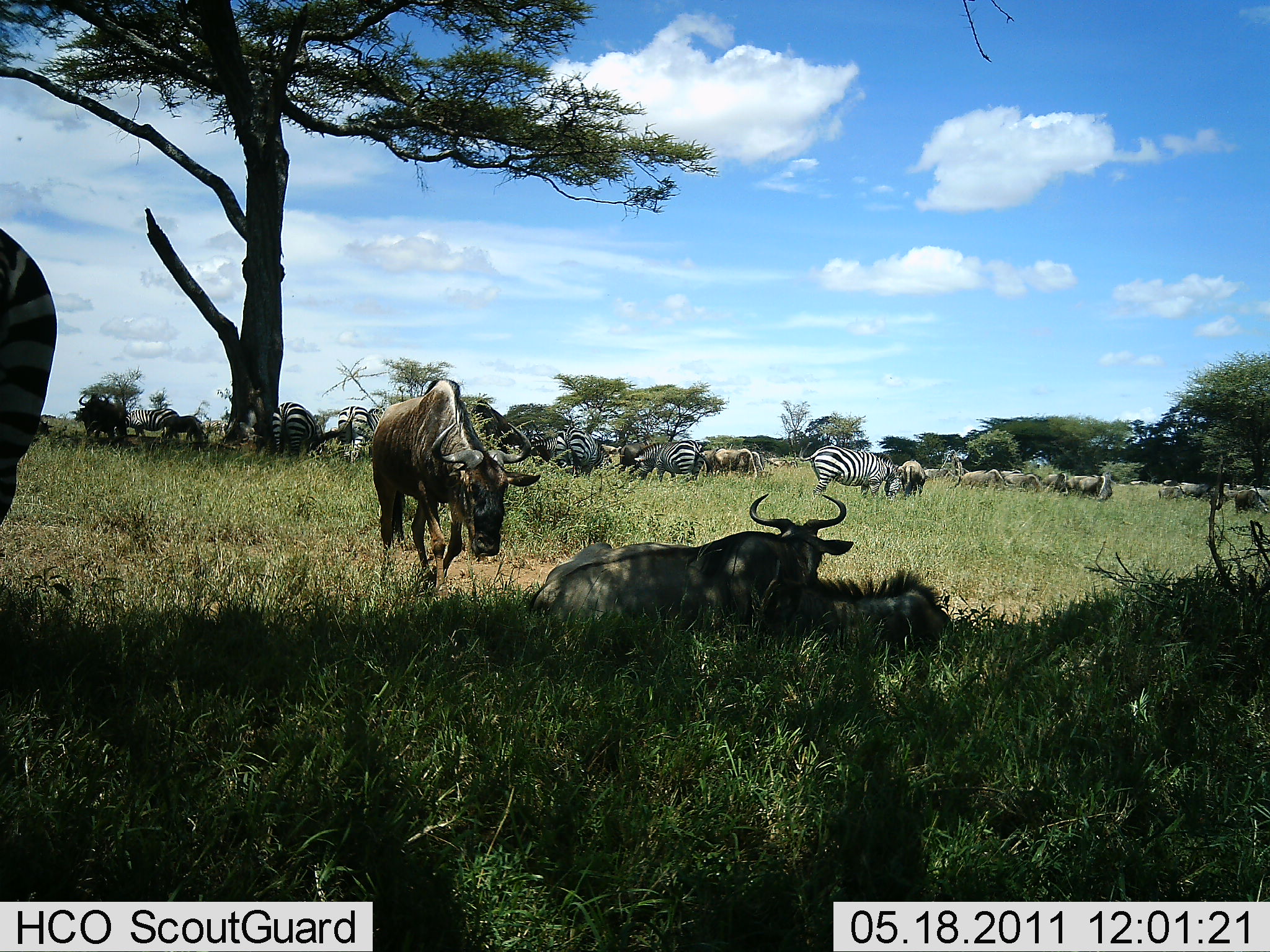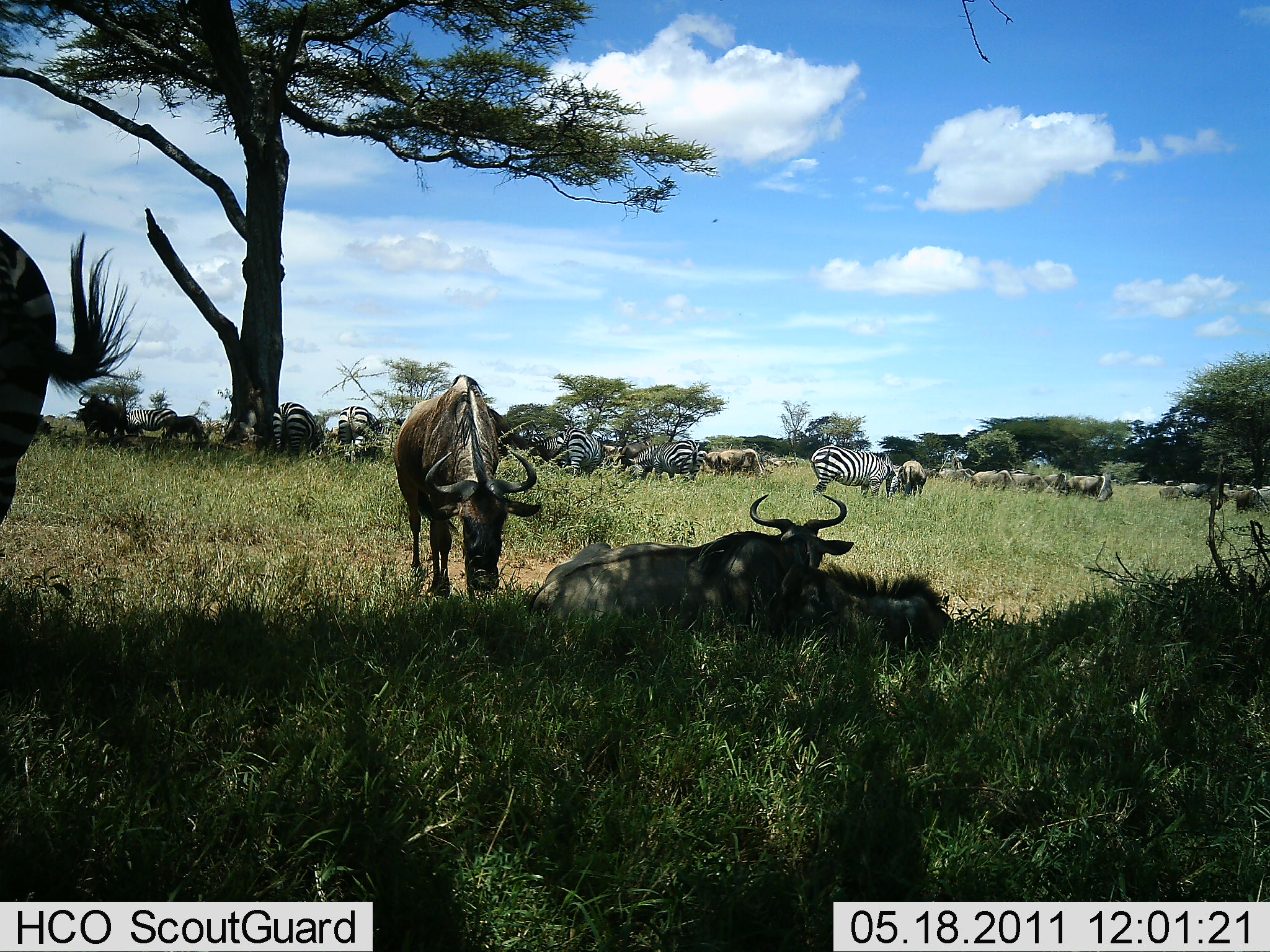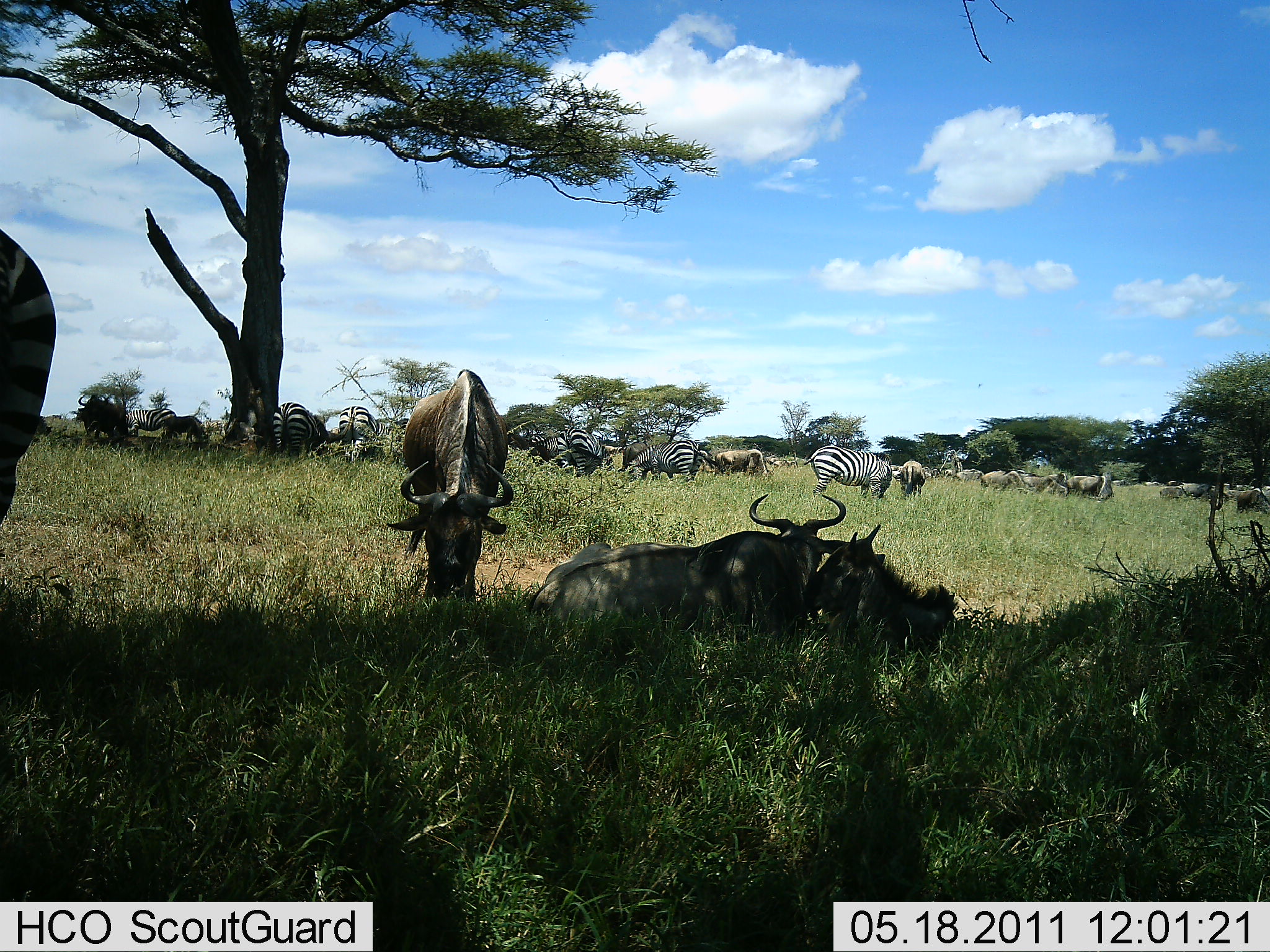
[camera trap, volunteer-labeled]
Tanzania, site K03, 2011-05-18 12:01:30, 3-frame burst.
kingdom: Animalia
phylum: Chordata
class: Mammalia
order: Artiodactyla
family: Bovidae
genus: Connochaetes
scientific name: Connochaetes taurinus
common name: blue wildebeest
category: wildebeest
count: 11-50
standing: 38%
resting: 88%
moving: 12%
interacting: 6%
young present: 6%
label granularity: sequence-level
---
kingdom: Animalia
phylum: Chordata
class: Mammalia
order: Perissodactyla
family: Equidae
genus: Equus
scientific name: Equus quagga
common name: plains zebra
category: zebra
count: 10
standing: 38%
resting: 15%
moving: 23%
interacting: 8%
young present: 0%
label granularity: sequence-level